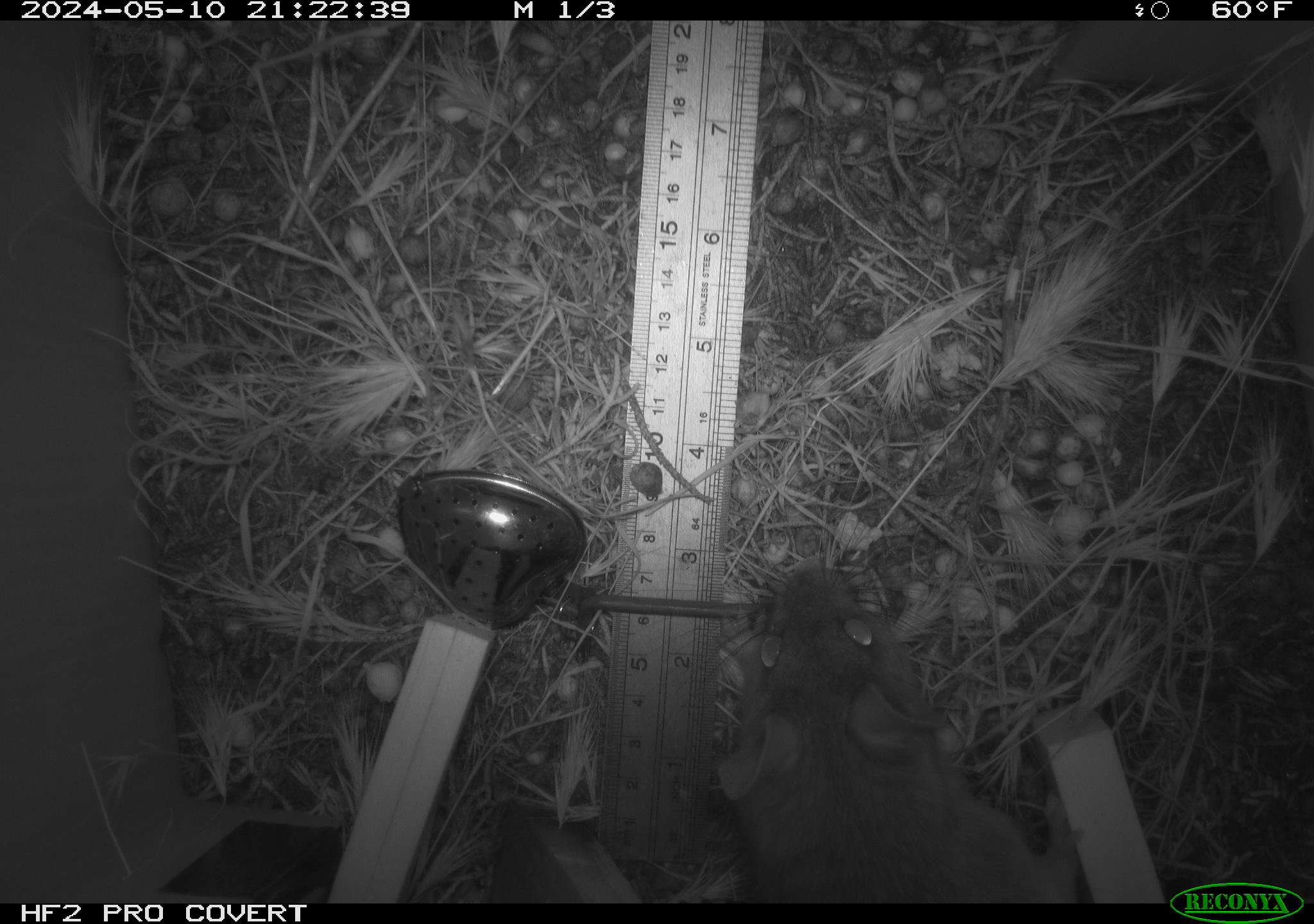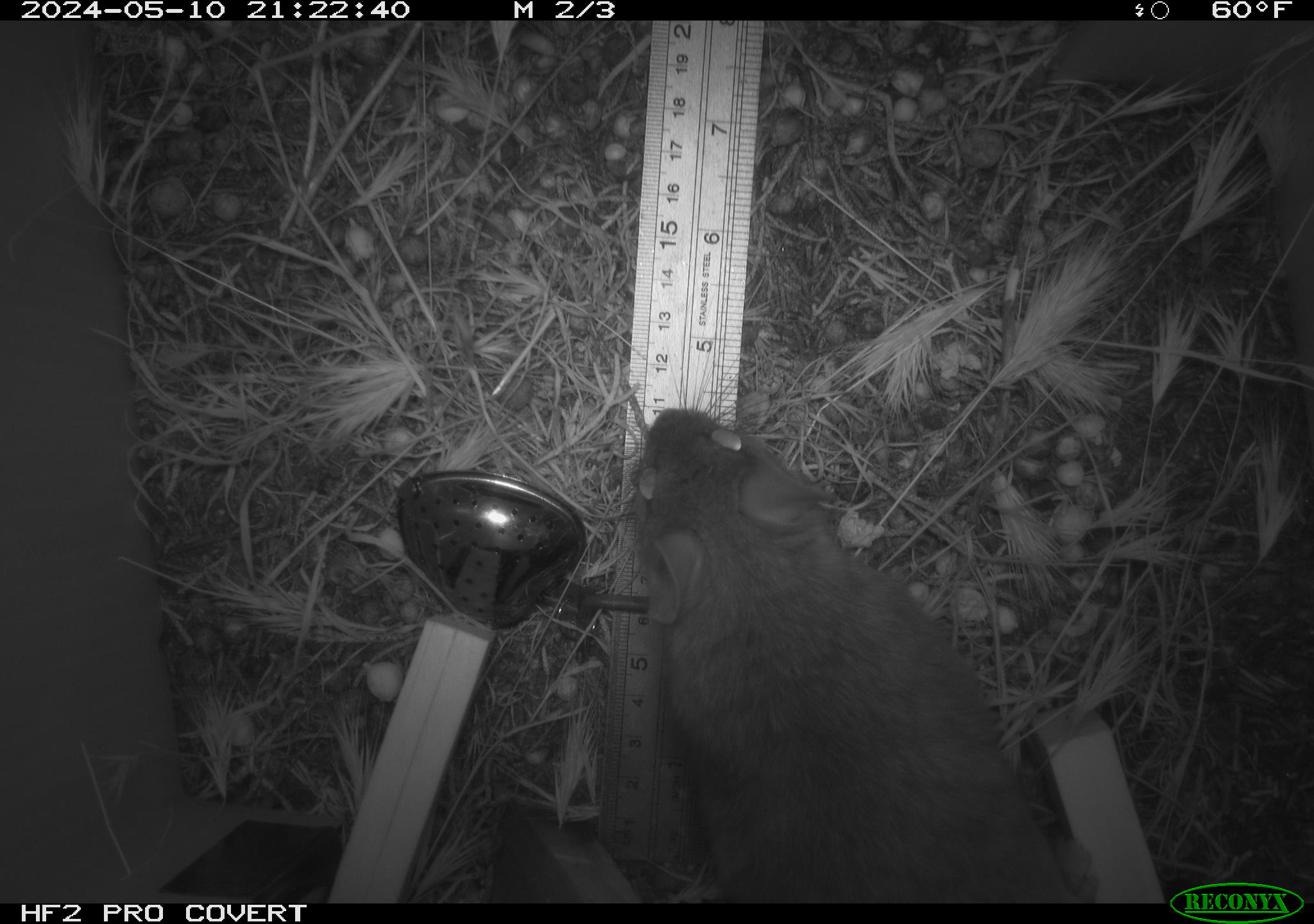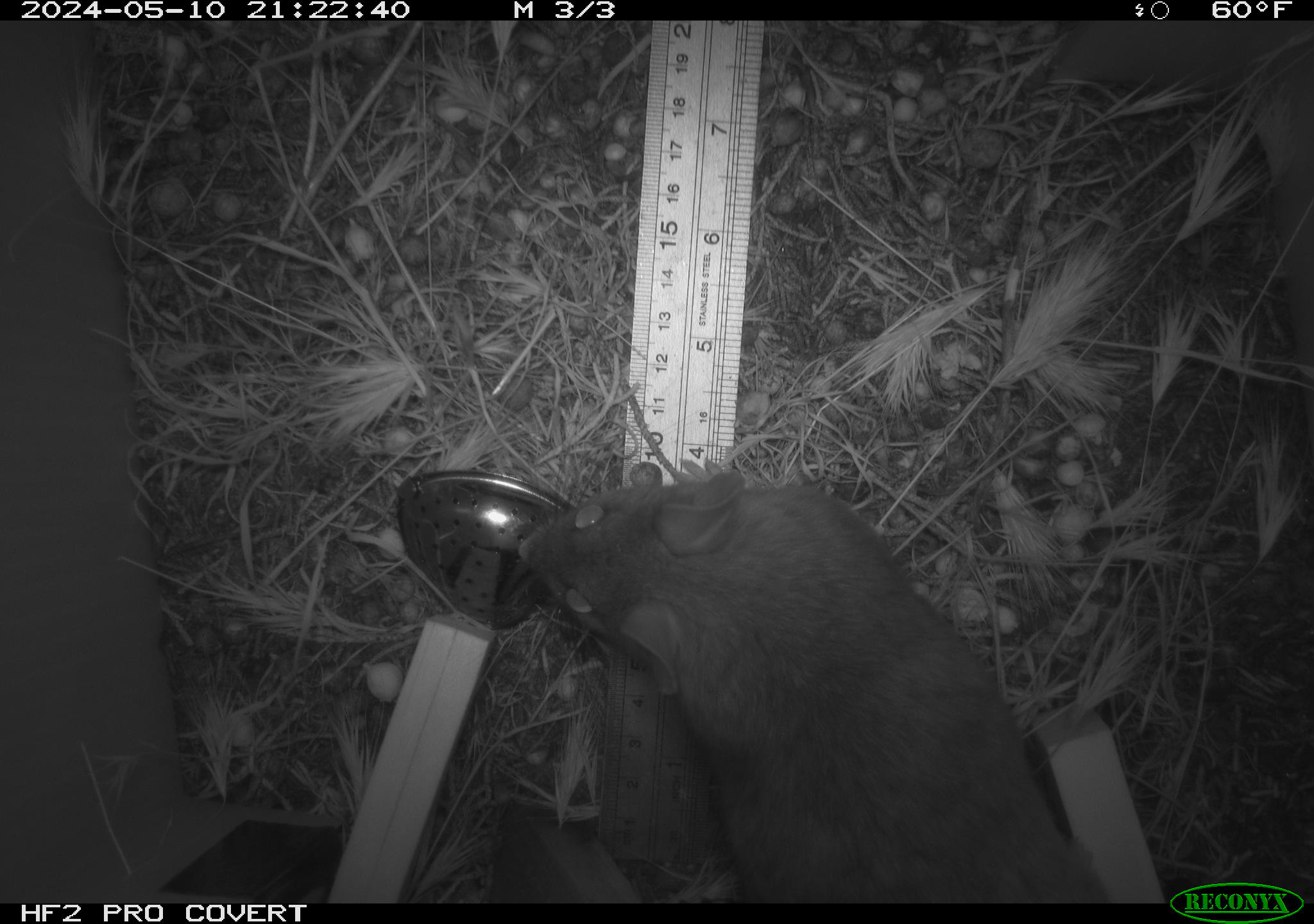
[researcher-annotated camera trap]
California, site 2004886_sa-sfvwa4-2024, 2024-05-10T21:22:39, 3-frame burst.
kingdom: Animalia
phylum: Chordata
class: Mammalia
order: Rodentia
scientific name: Rodentia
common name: mouse species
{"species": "mouse species (Rodentia)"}